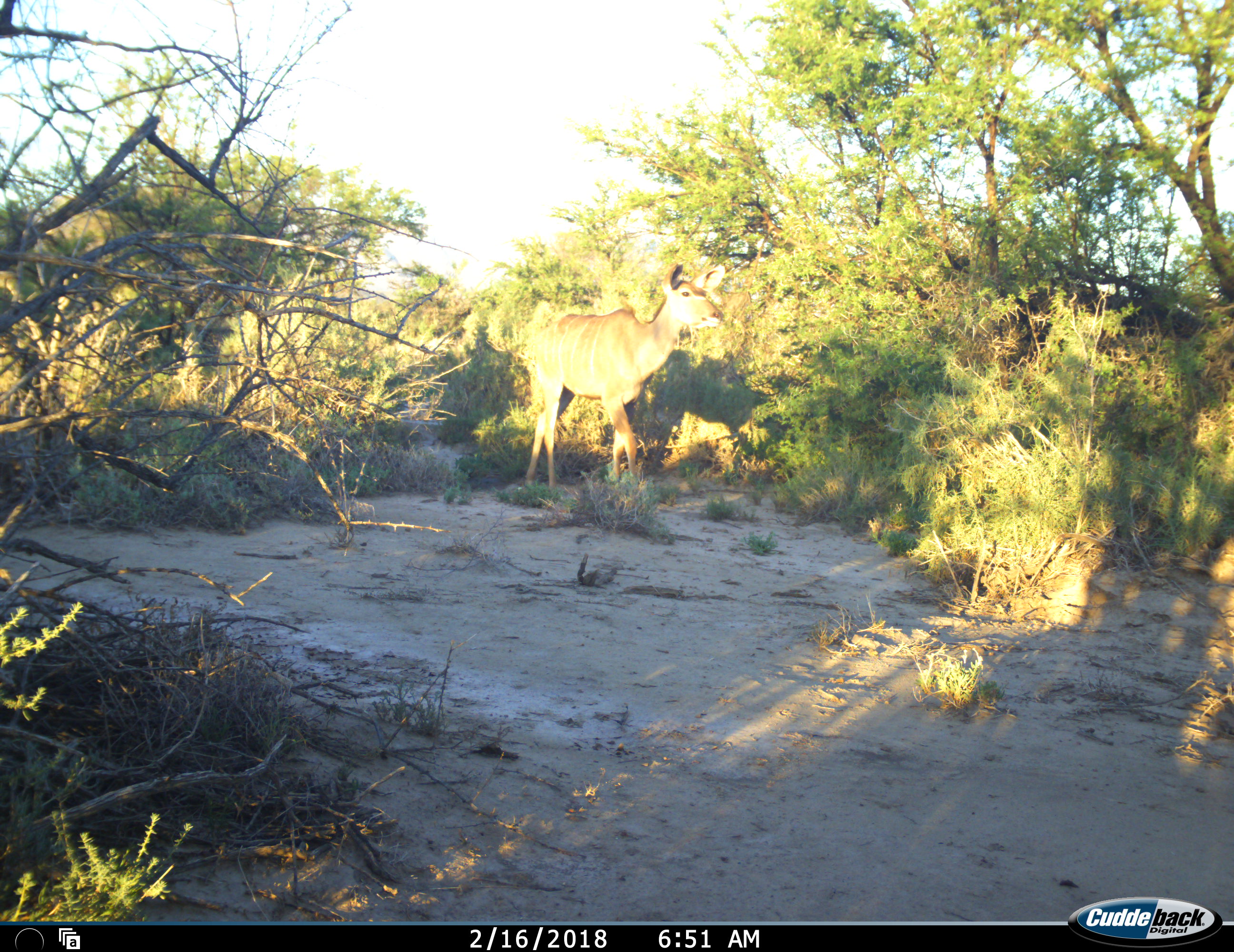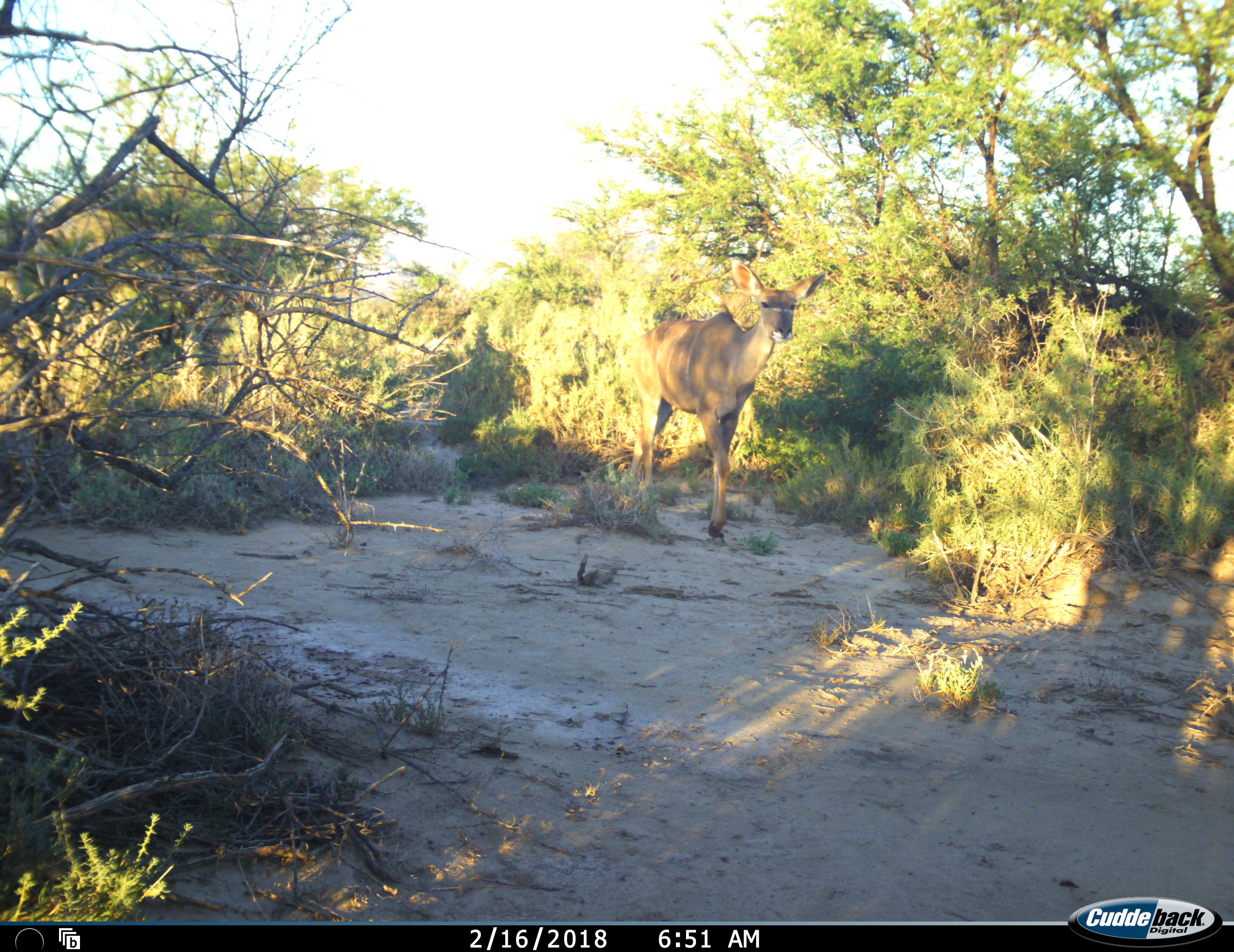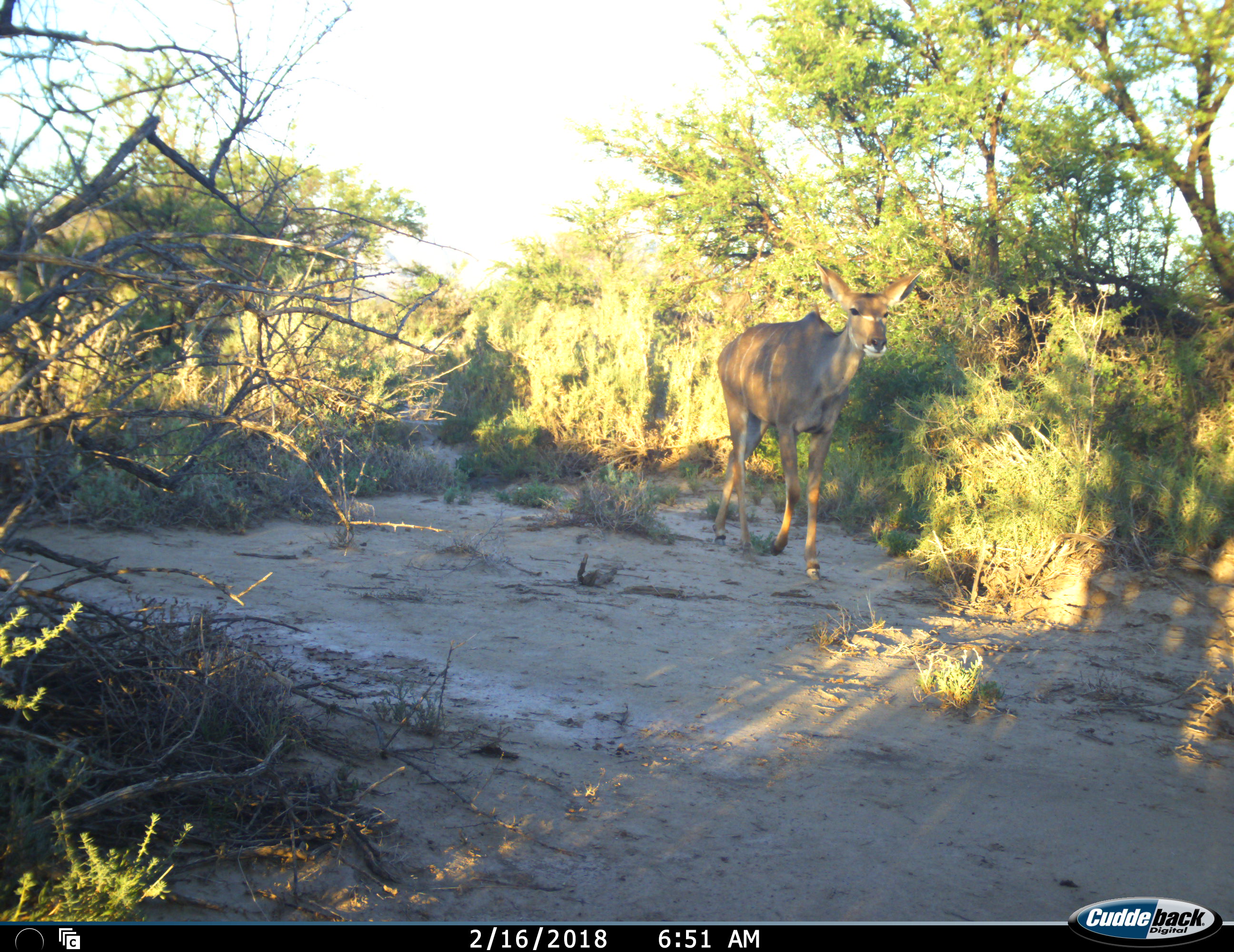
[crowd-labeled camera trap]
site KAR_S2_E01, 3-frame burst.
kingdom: Animalia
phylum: Chordata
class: Mammalia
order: Artiodactyla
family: Bovidae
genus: Tragelaphus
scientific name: Tragelaphus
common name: kudu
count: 1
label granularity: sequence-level